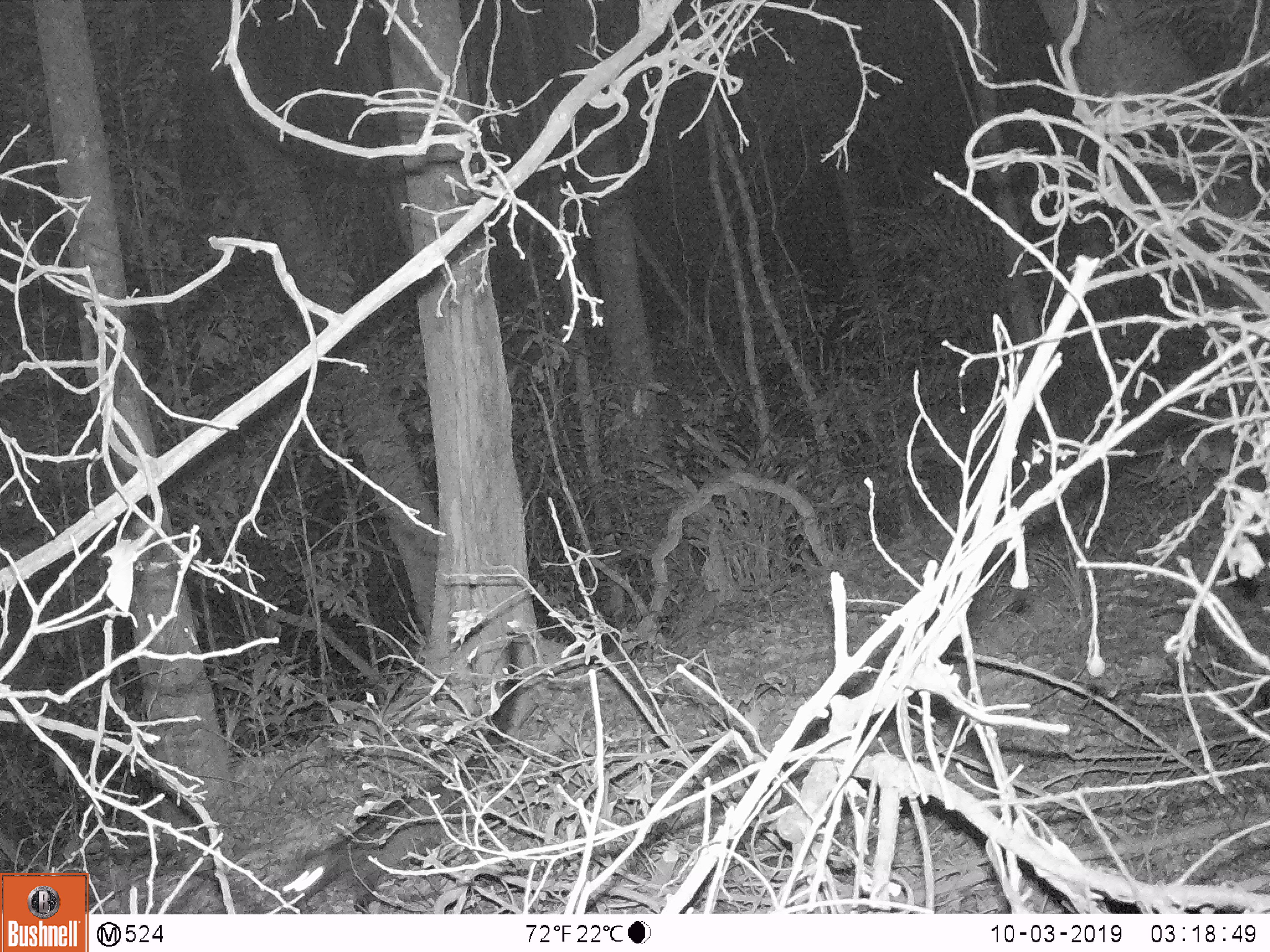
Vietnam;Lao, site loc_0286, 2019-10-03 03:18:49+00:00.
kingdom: Animalia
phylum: Chordata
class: Mammalia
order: Carnivora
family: Viverridae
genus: Paradoxurus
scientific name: Paradoxurus hermaphroditus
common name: common palm civet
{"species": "common palm civet (Paradoxurus hermaphroditus)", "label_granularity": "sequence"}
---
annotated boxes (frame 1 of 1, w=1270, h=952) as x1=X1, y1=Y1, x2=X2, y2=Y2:
common palm civet: x1=283, y1=631, x2=518, y2=912